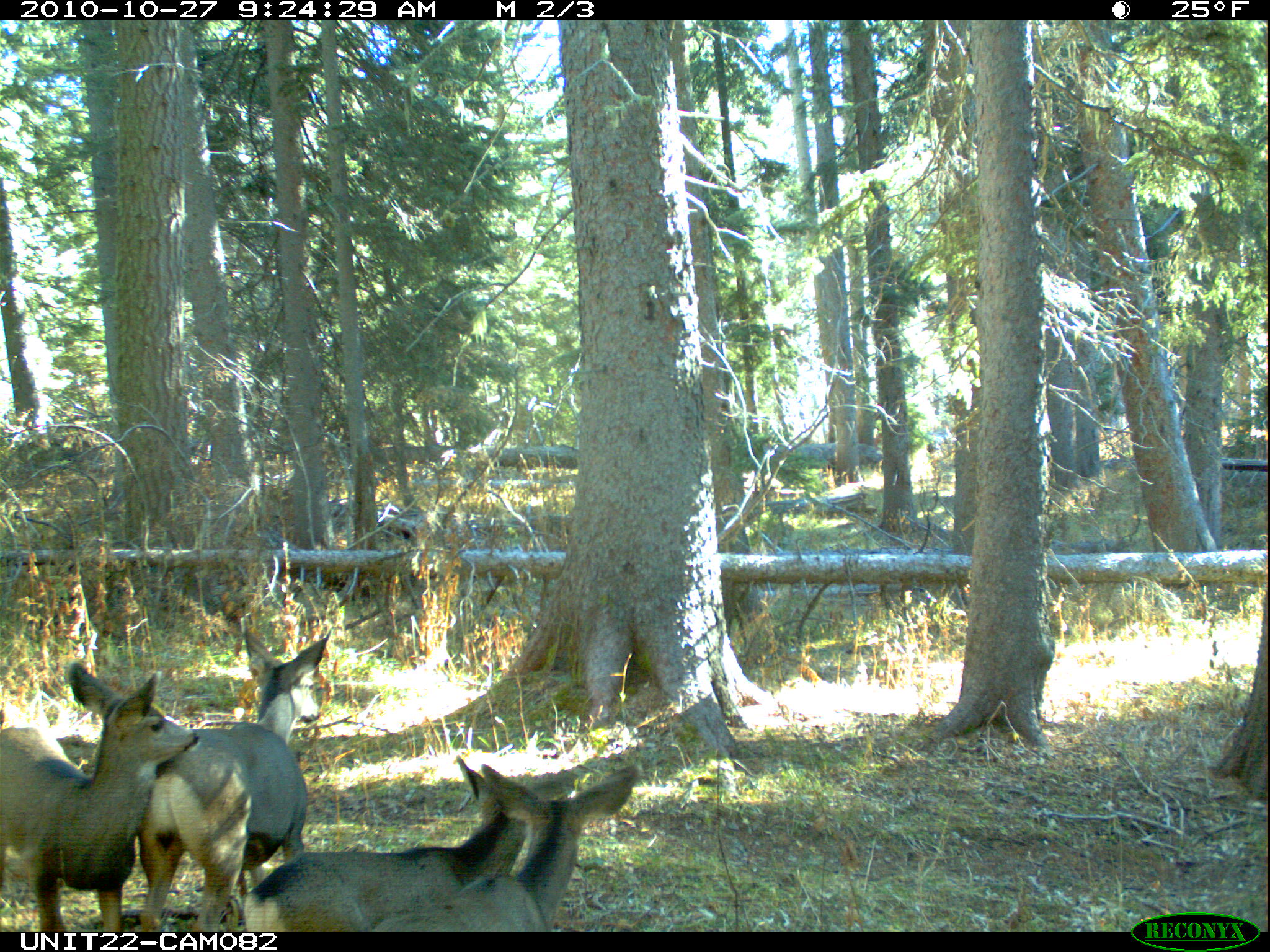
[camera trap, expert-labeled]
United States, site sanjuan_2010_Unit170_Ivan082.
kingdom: Animalia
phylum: Chordata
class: Mammalia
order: Artiodactyla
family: Cervidae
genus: Odocoileus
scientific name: Odocoileus hemionus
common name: mule deer